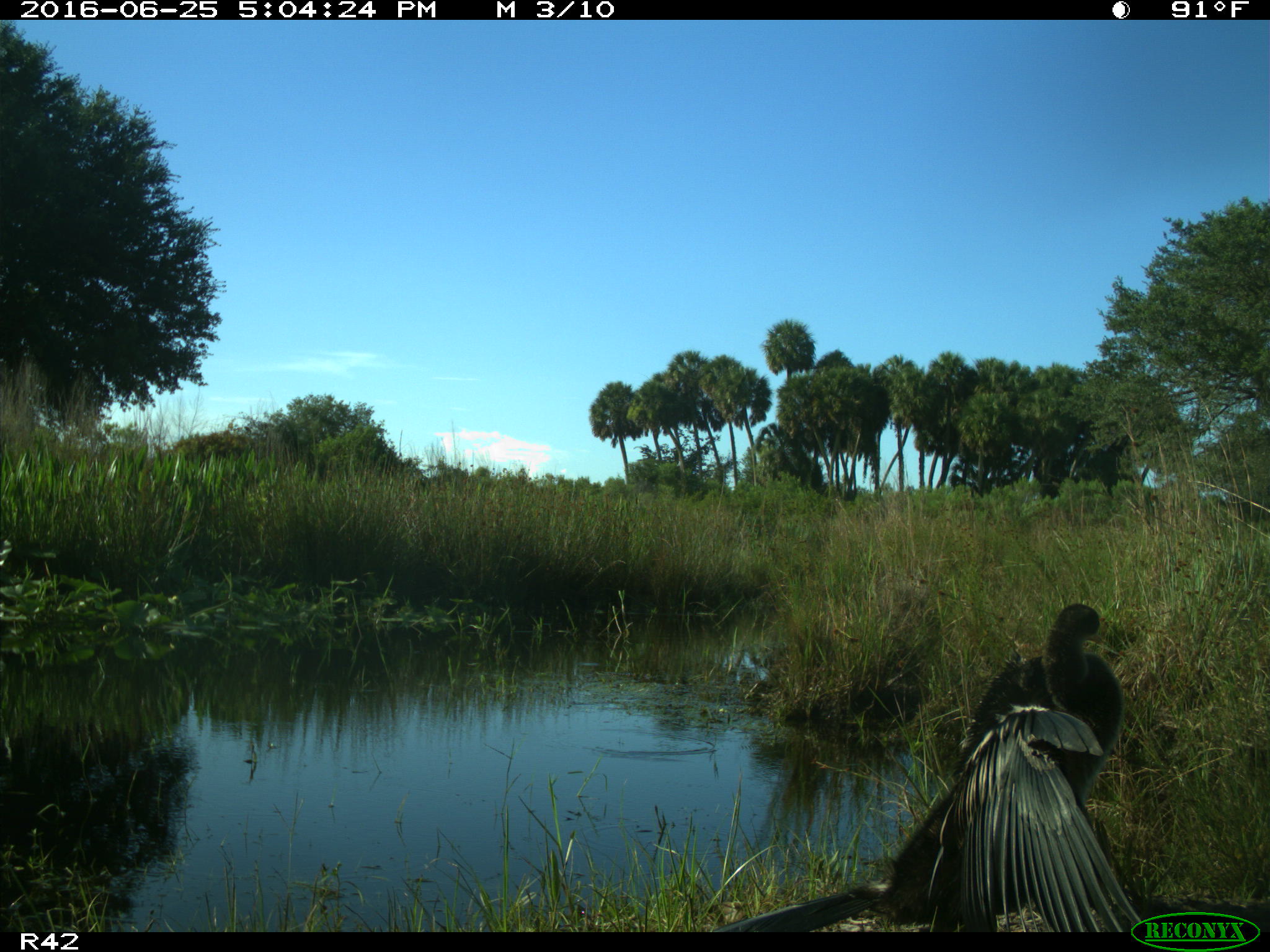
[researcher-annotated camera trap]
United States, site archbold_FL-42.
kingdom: Animalia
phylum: Chordata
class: Aves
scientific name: Aves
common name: birds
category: unidentified bird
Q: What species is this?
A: Unidentified bird (birds) (Aves).